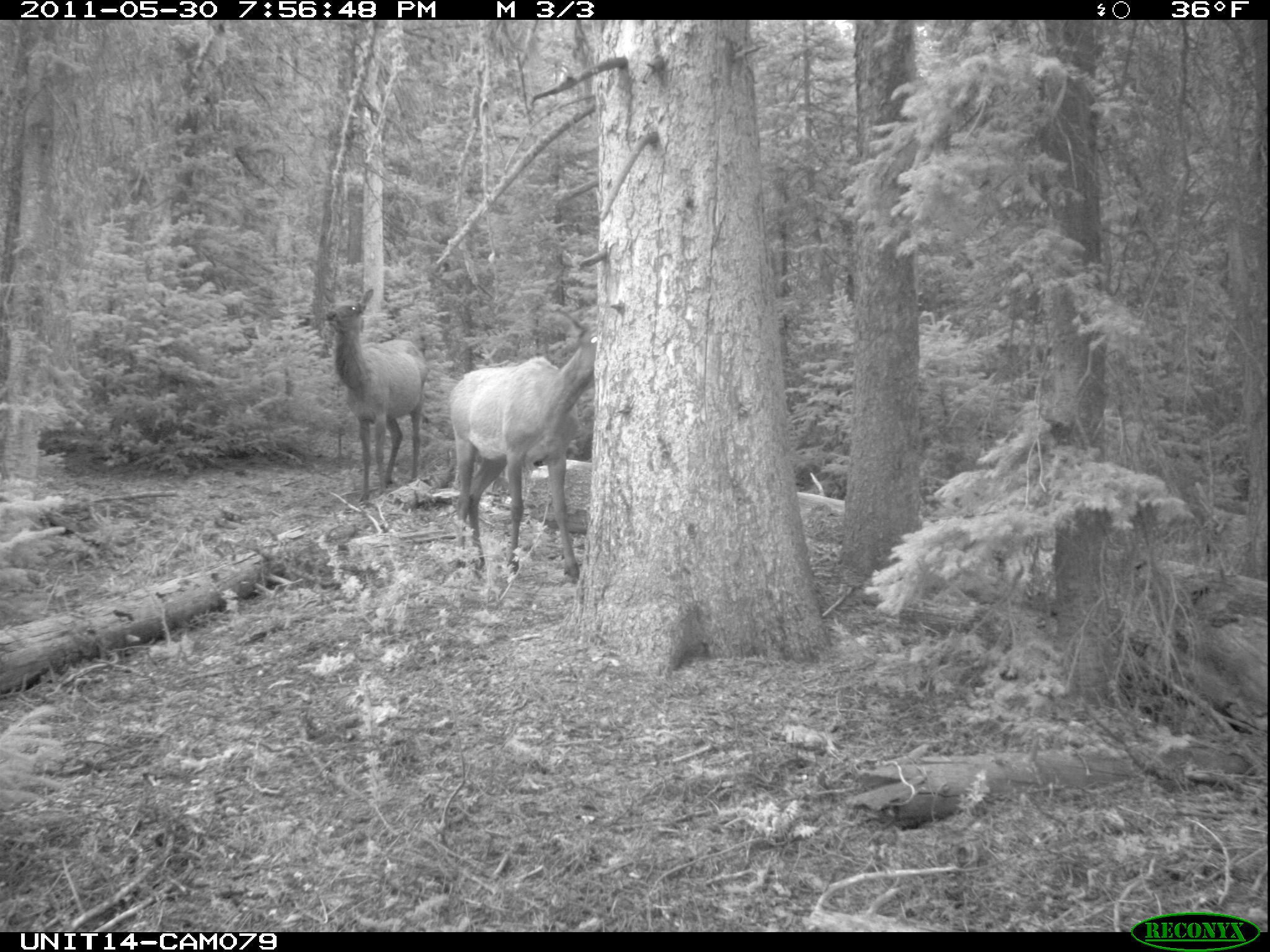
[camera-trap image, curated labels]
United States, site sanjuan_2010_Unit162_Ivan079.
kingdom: Animalia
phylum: Chordata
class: Mammalia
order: Artiodactyla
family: Cervidae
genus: Cervus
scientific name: Cervus elaphus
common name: red deer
Cervus elaphus (red deer).